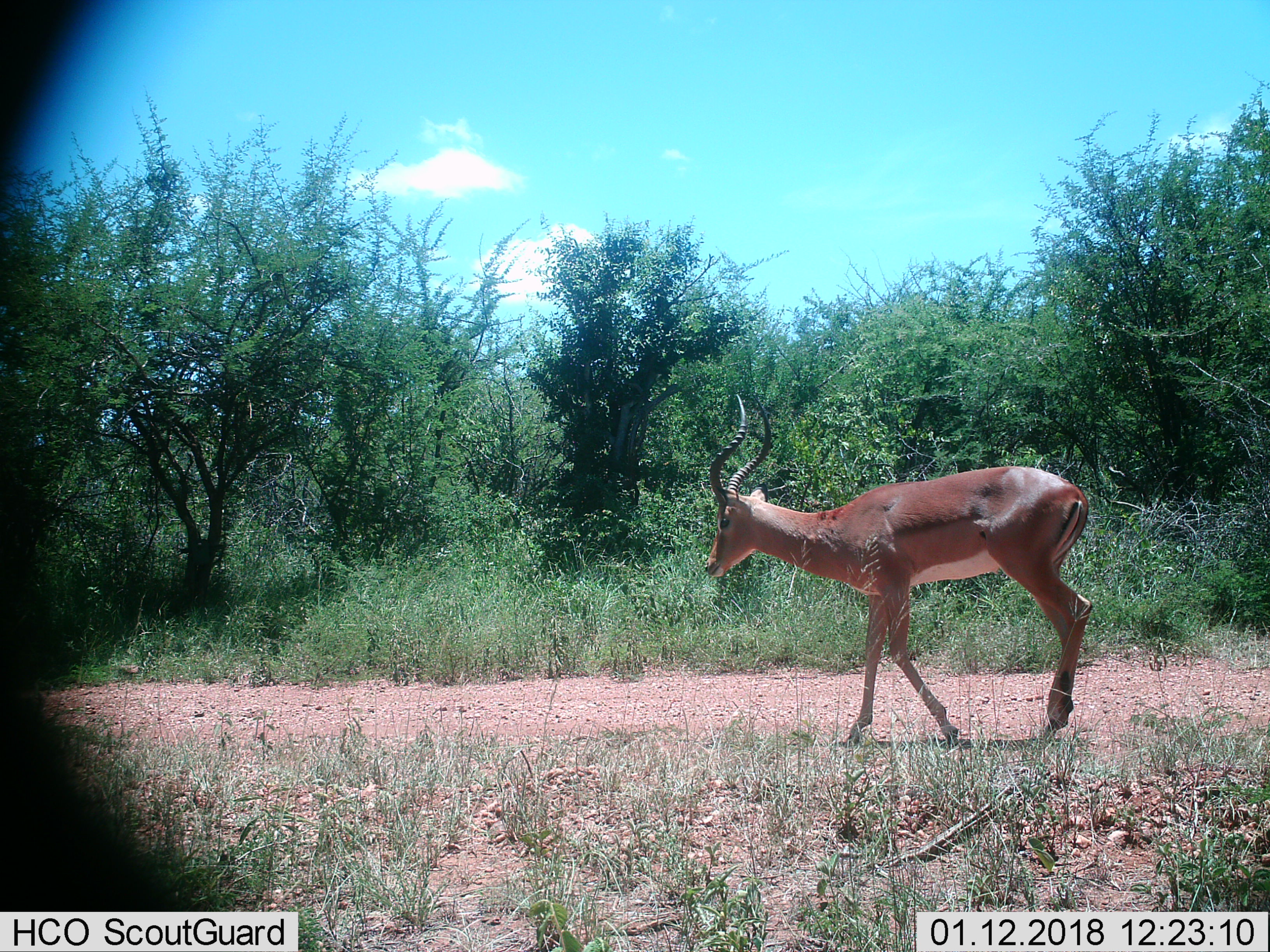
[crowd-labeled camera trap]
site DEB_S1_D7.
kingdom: Animalia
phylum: Chordata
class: Mammalia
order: Artiodactyla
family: Bovidae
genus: Aepyceros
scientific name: Aepyceros melampus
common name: impala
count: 1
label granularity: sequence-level